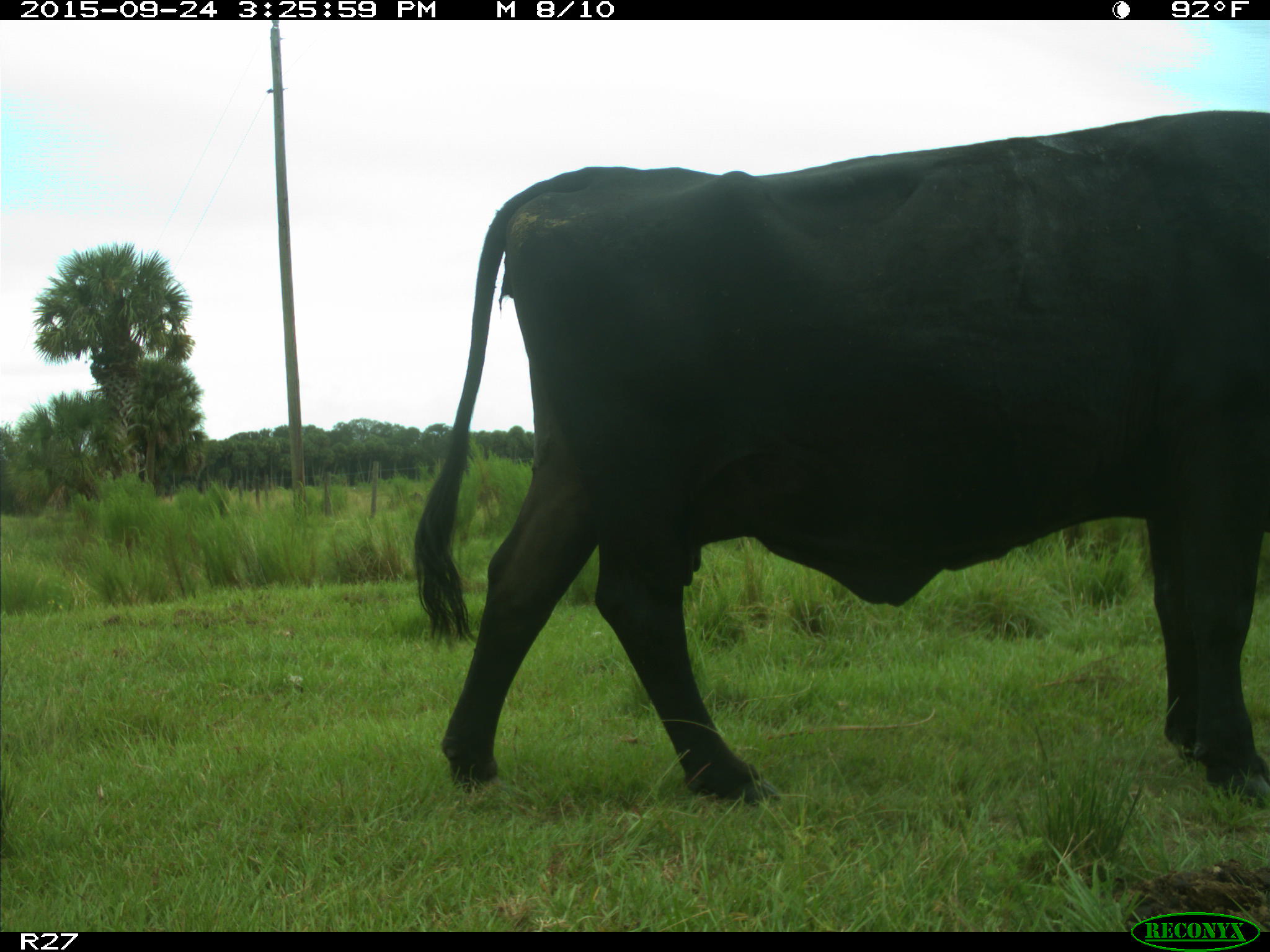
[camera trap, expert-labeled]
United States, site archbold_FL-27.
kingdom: Animalia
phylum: Chordata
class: Mammalia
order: Artiodactyla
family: Bovidae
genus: Bos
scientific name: Bos taurus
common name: domestic cow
Bos taurus (domestic cow).